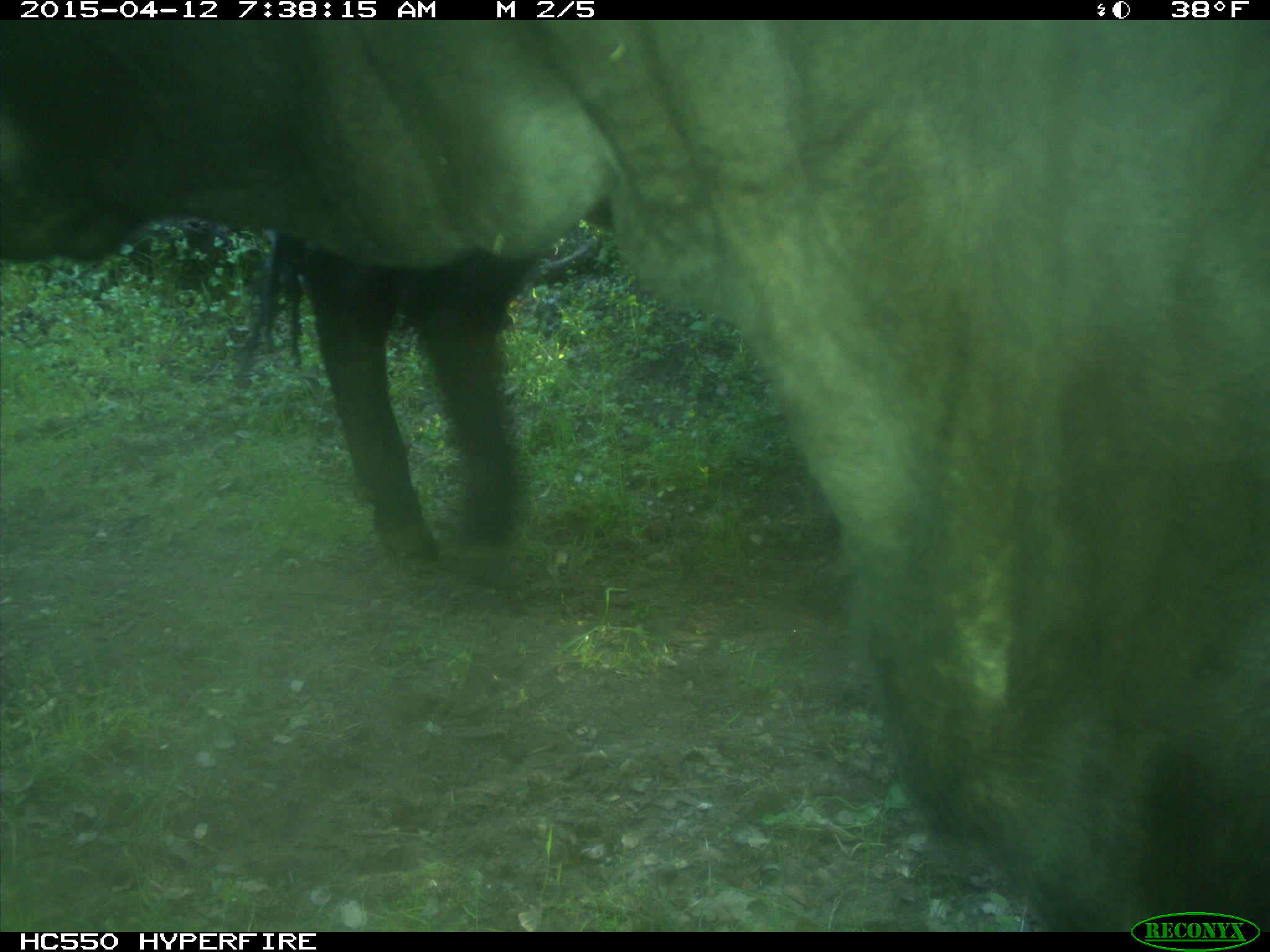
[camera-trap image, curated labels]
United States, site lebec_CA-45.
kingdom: Animalia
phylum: Chordata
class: Mammalia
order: Artiodactyla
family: Bovidae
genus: Bos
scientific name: Bos taurus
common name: domestic cow